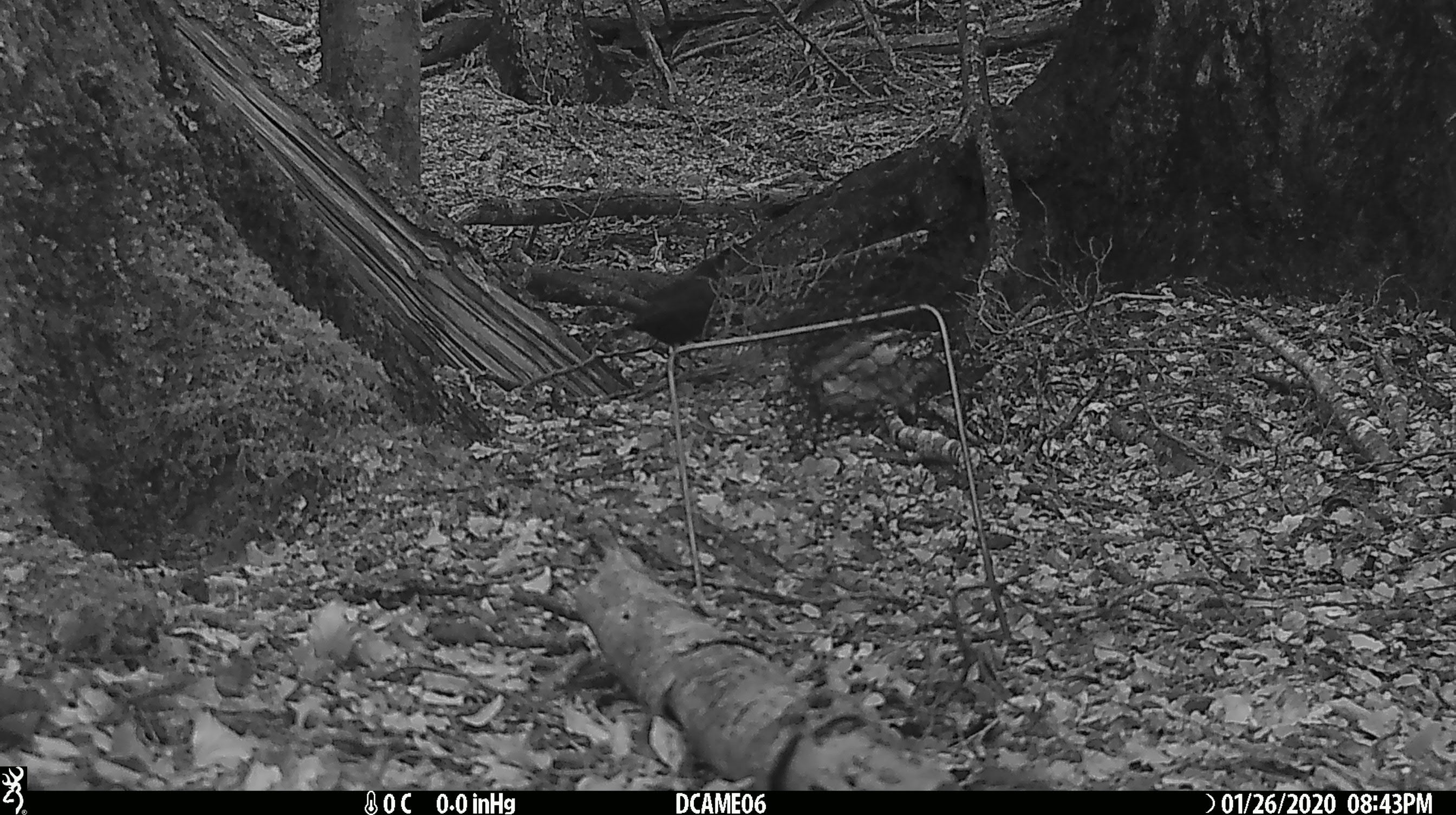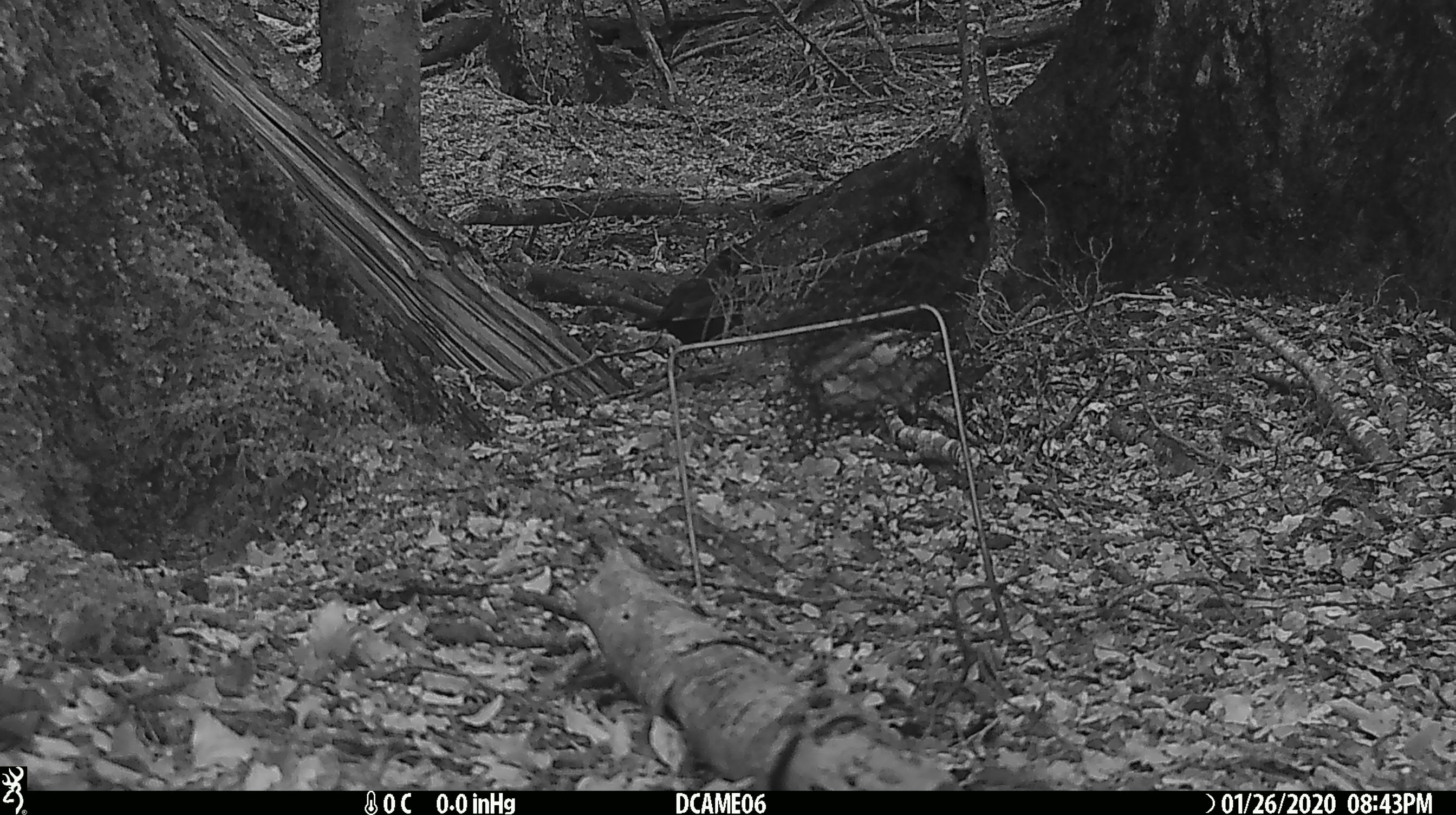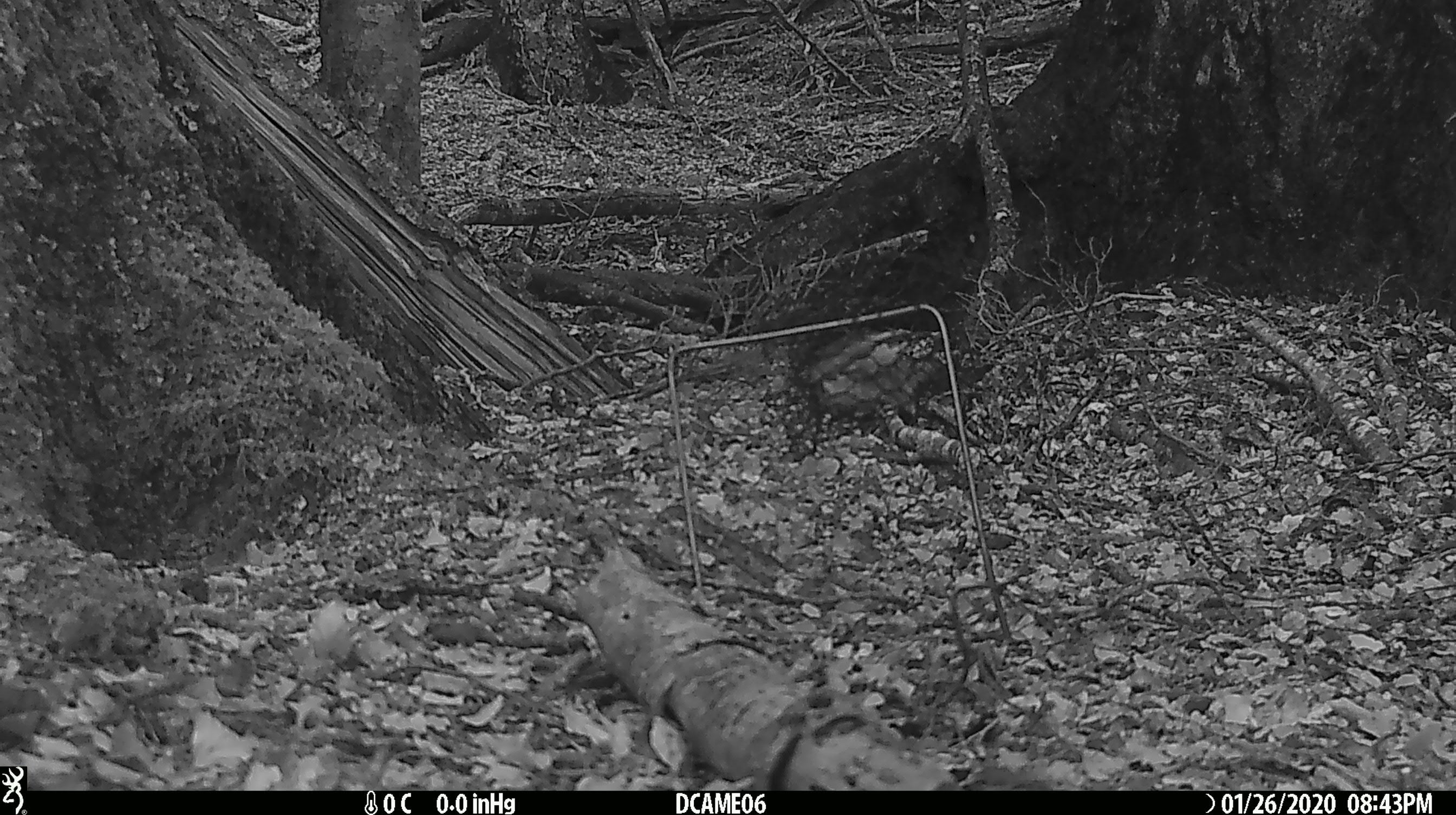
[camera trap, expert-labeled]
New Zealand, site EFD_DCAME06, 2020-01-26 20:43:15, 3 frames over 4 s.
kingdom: Animalia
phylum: Chordata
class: Aves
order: Passeriformes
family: Turdidae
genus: Turdus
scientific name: Turdus merula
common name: eurasian blackbird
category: blackbird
Blackbird (eurasian blackbird) (Turdus merula).